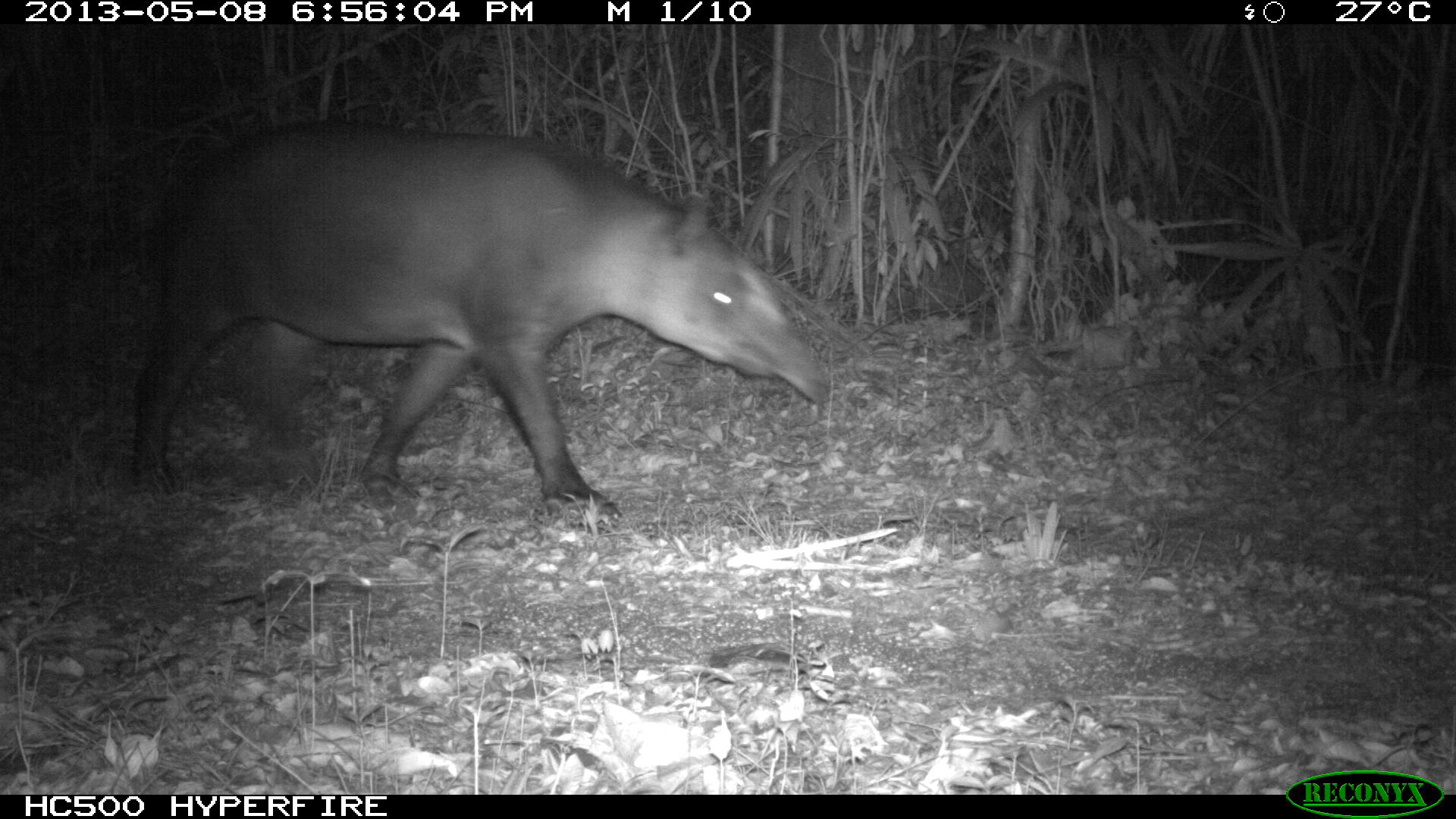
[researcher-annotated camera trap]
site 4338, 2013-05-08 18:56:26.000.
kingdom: Animalia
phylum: Chordata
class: Mammalia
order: Perissodactyla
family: Tapiridae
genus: Tapirus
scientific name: Tapirus bairdii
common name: baird's tapir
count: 1